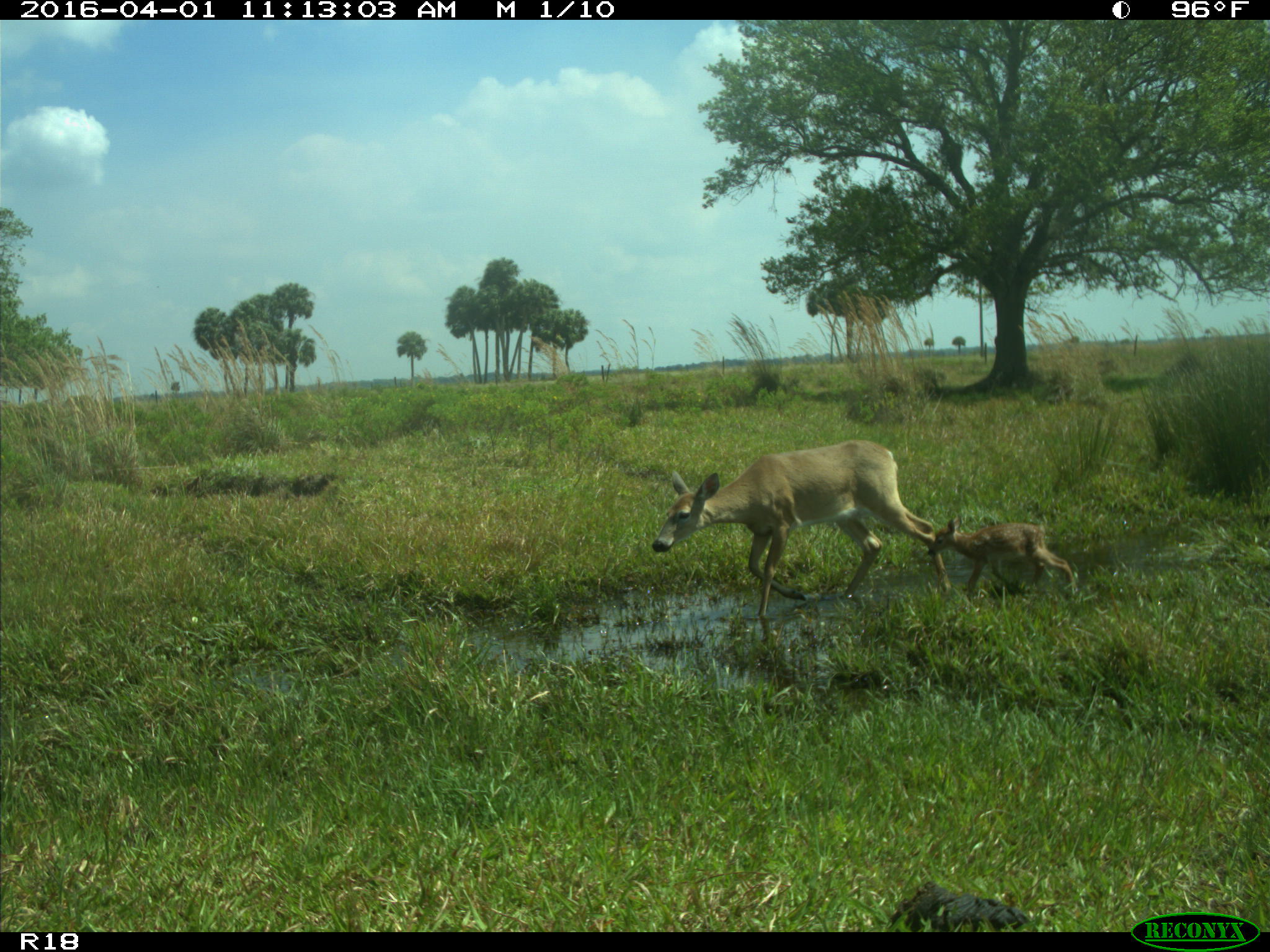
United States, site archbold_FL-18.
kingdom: Animalia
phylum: Chordata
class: Mammalia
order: Artiodactyla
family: Cervidae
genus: Odocoileus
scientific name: Odocoileus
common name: deer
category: unidentified deer